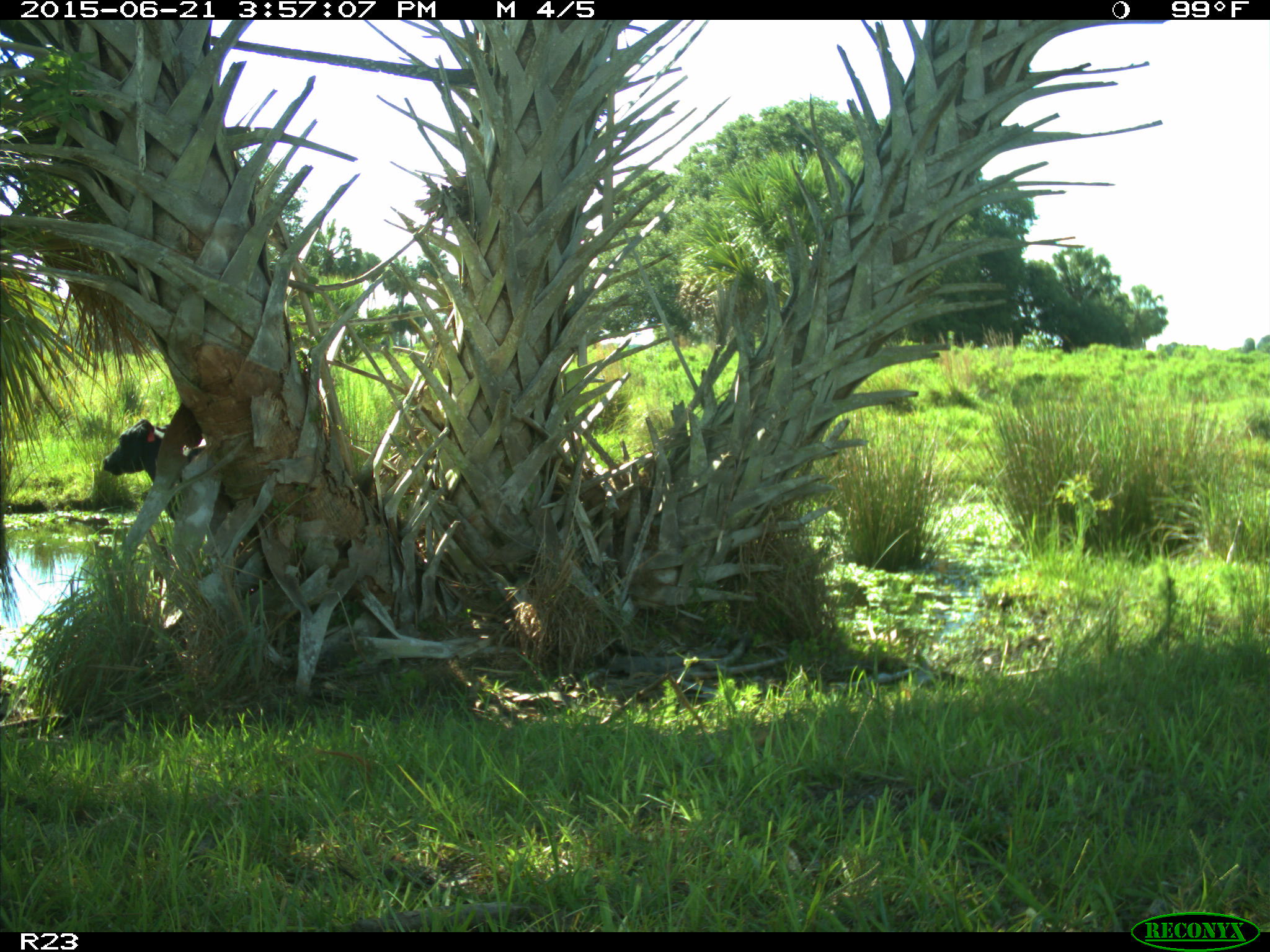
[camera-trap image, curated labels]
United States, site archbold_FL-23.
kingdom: Animalia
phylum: Chordata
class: Mammalia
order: Artiodactyla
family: Bovidae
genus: Bos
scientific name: Bos taurus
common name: domestic cow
Bos taurus (domestic cow).